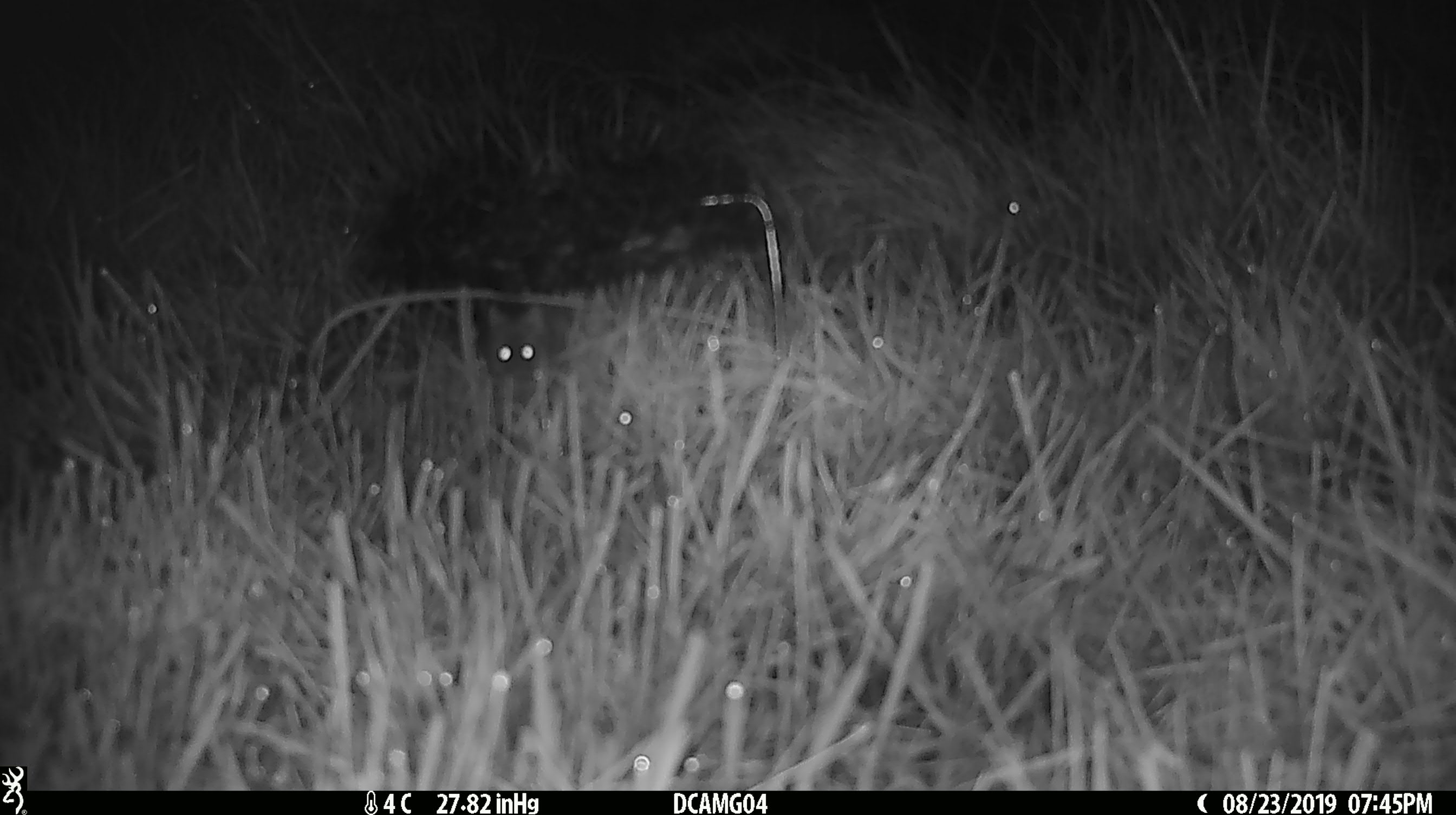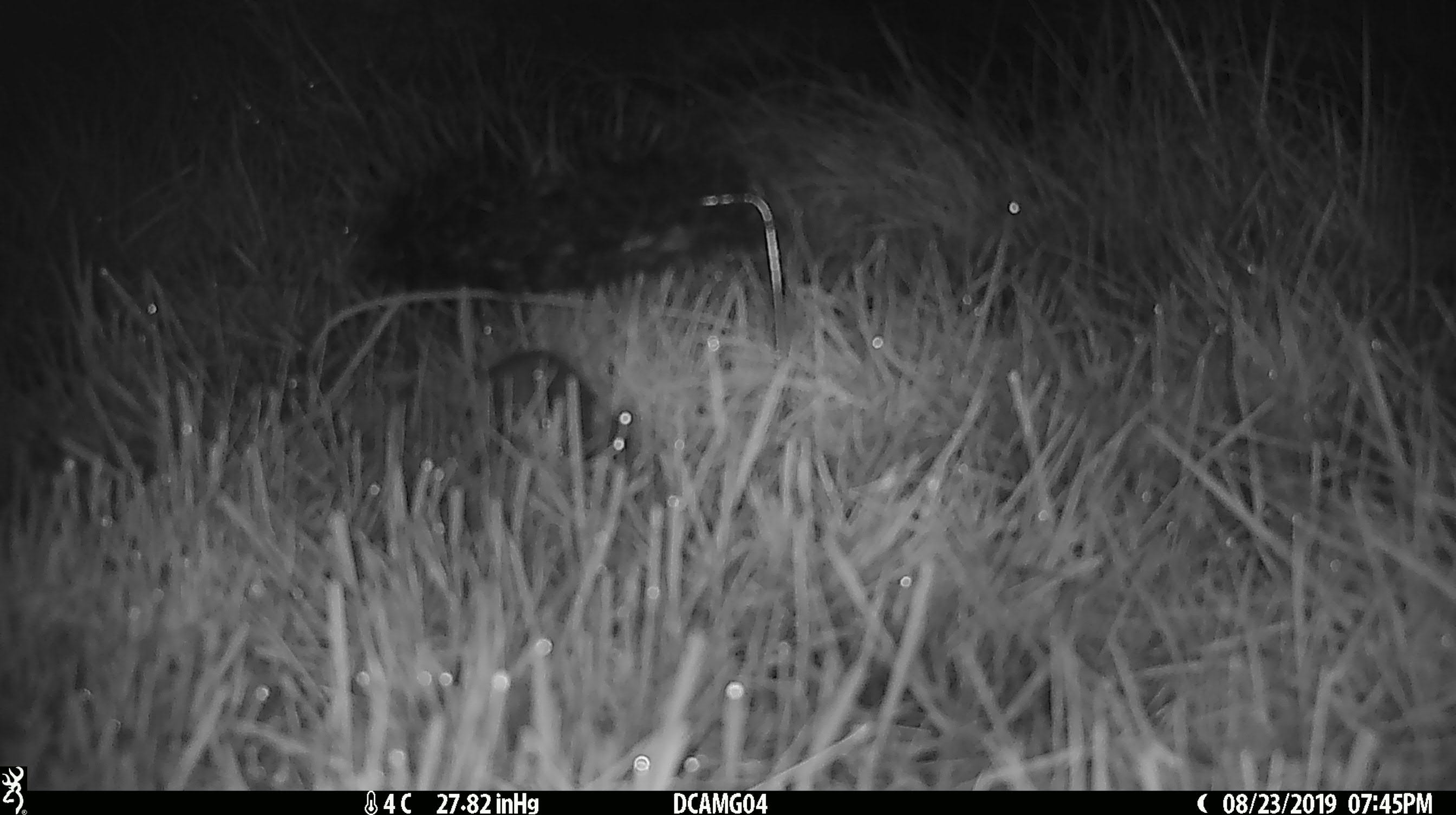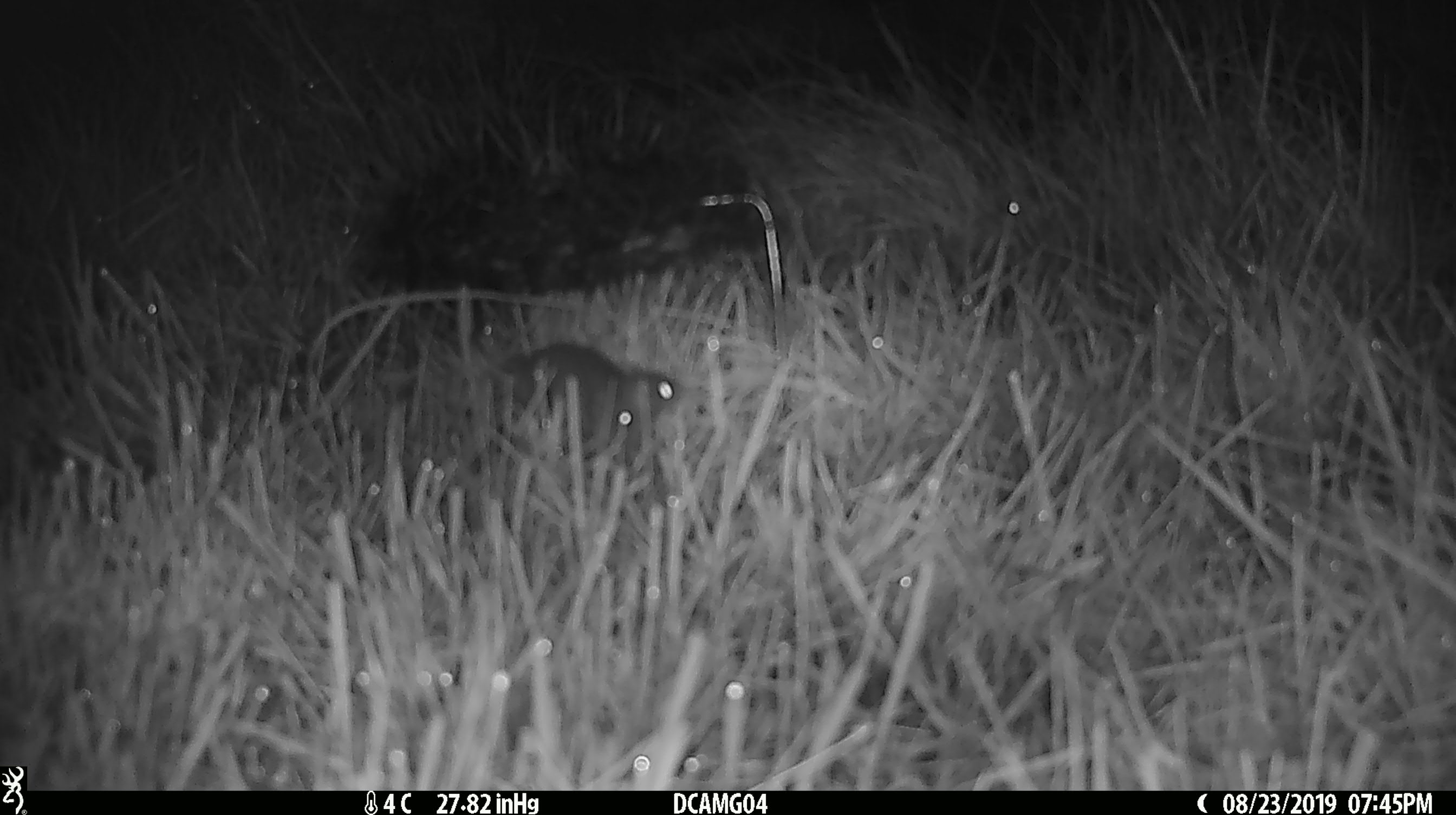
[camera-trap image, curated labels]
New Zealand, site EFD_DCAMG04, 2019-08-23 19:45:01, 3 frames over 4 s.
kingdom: Animalia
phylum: Chordata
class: Mammalia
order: Rodentia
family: Muridae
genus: Mus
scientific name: Mus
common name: mouse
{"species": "mouse (Mus)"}